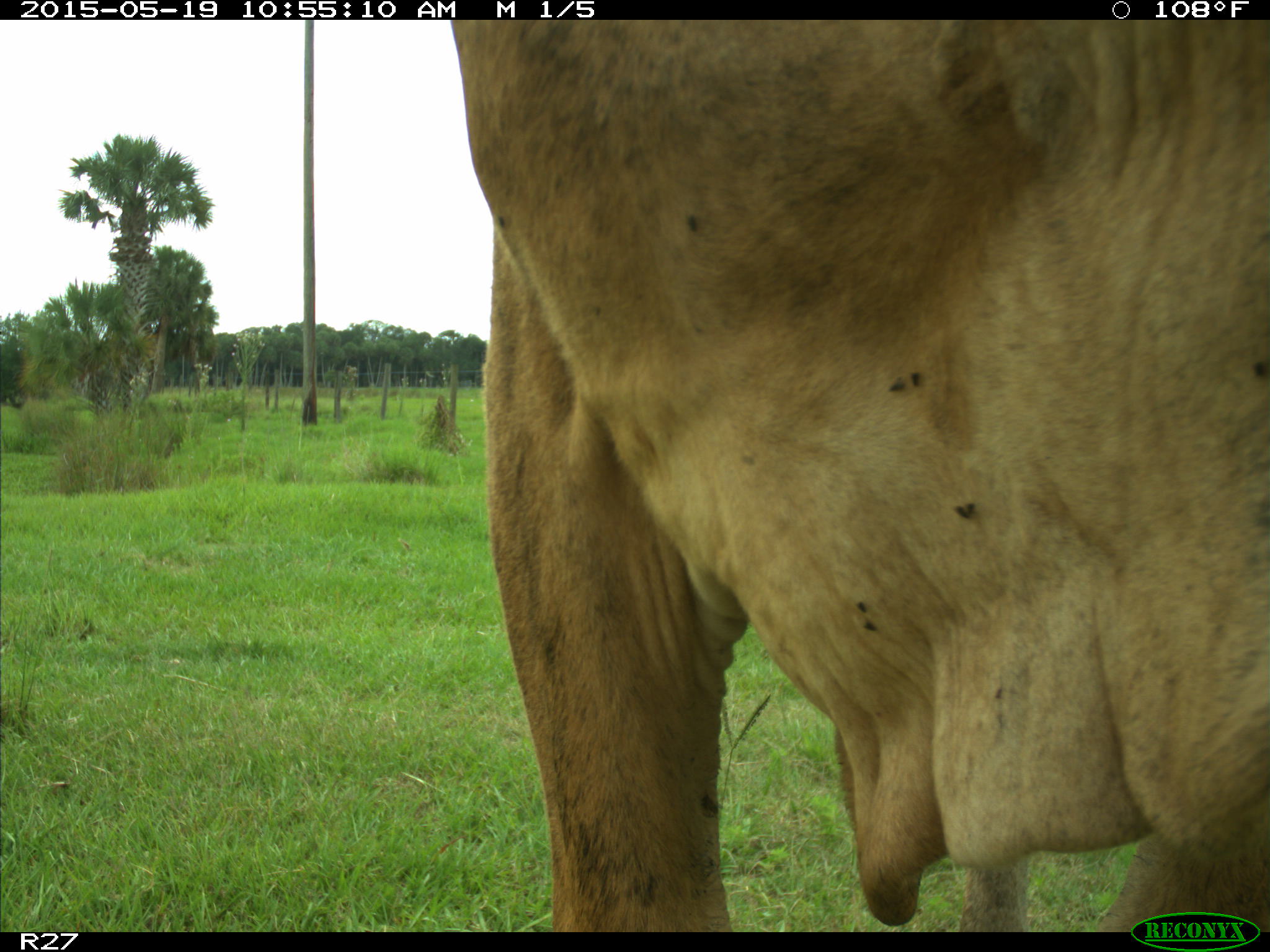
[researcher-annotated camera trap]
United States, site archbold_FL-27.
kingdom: Animalia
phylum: Chordata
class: Mammalia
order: Artiodactyla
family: Bovidae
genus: Bos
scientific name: Bos taurus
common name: domestic cow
Bos taurus (domestic cow).